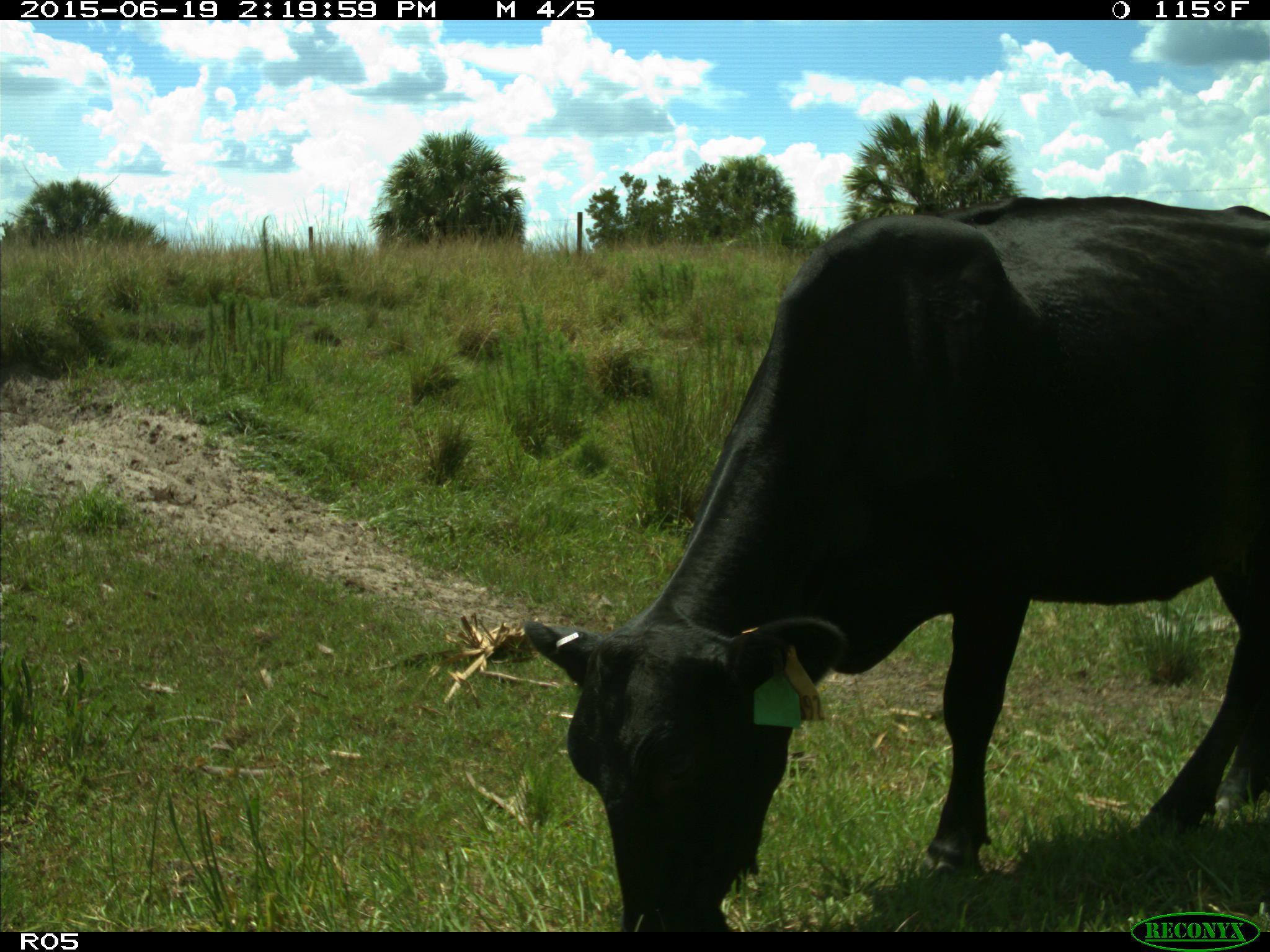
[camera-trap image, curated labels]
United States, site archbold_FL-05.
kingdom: Animalia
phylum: Chordata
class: Mammalia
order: Artiodactyla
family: Bovidae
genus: Bos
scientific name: Bos taurus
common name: domestic cow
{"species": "Bos taurus (domestic cow)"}